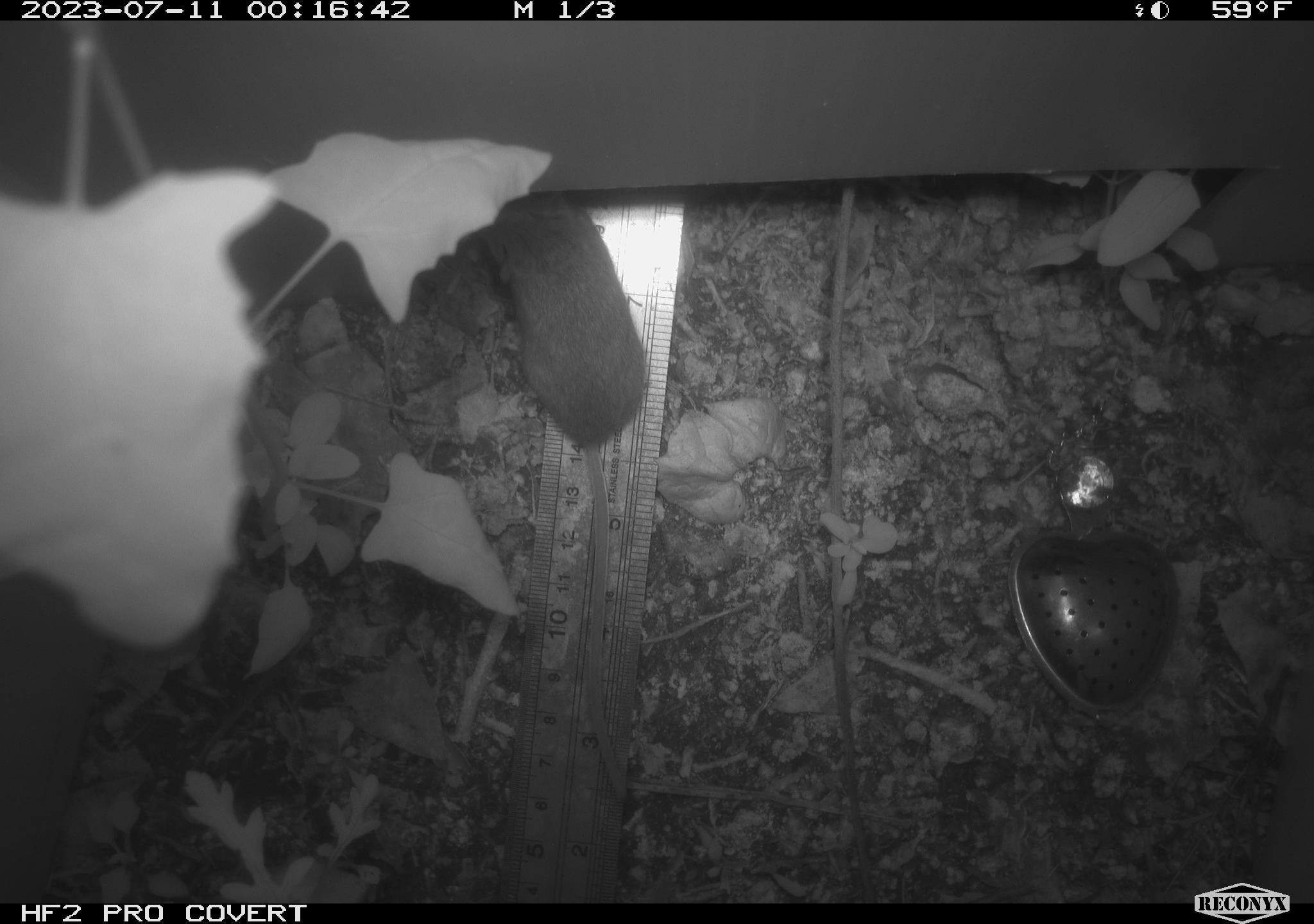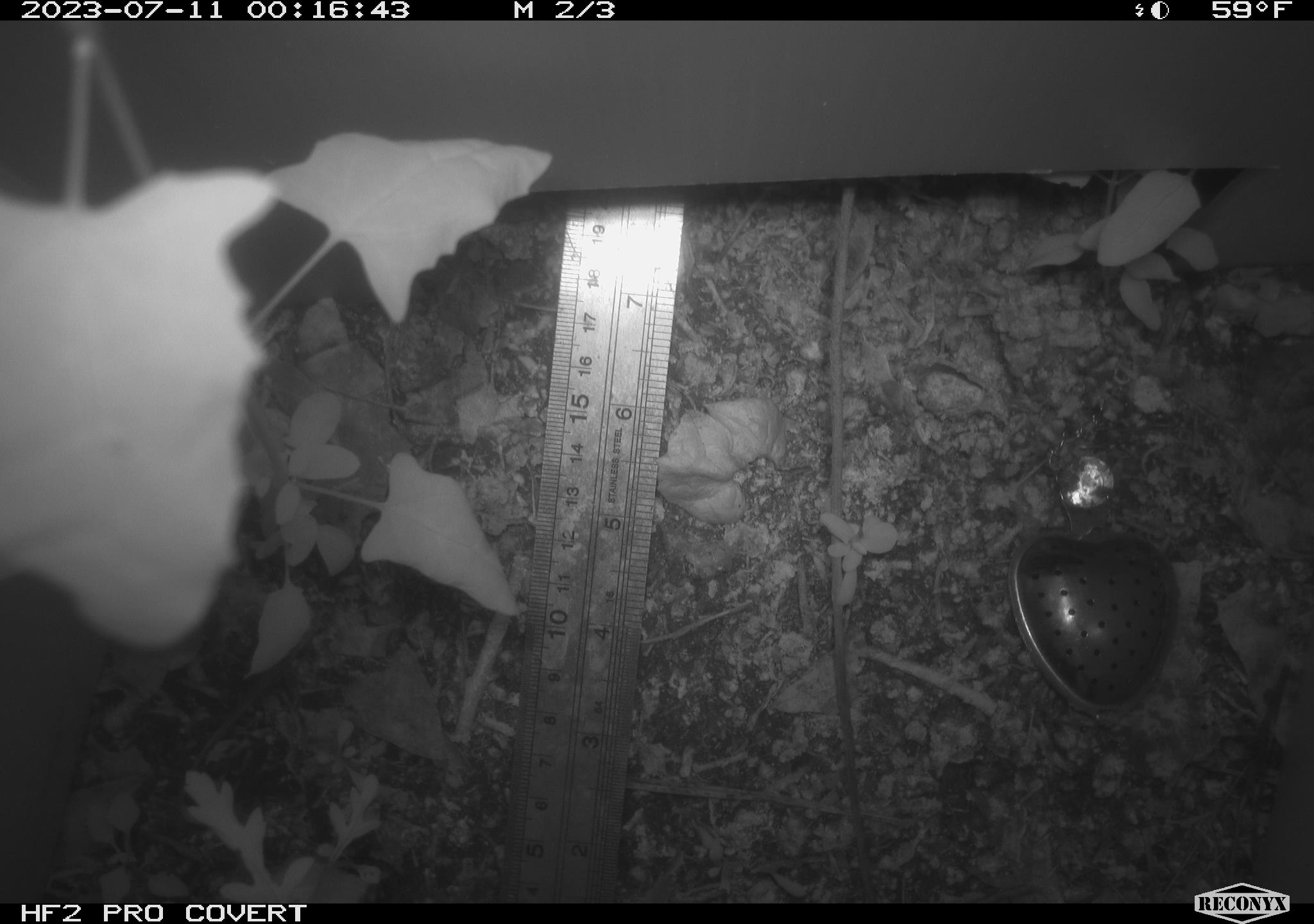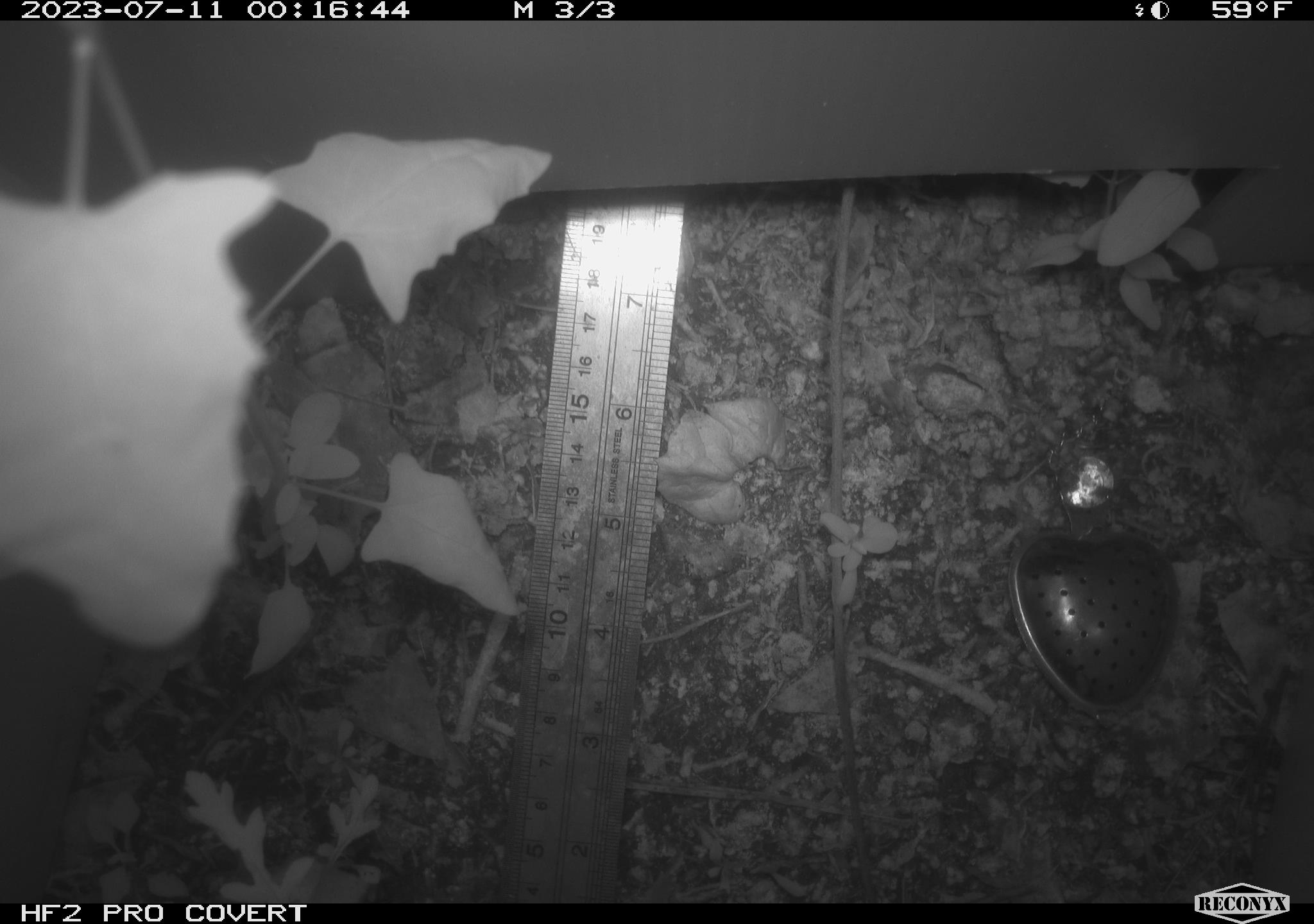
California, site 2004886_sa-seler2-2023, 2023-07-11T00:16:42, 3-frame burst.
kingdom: Animalia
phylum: Chordata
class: Mammalia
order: Rodentia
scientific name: Rodentia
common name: mouse species